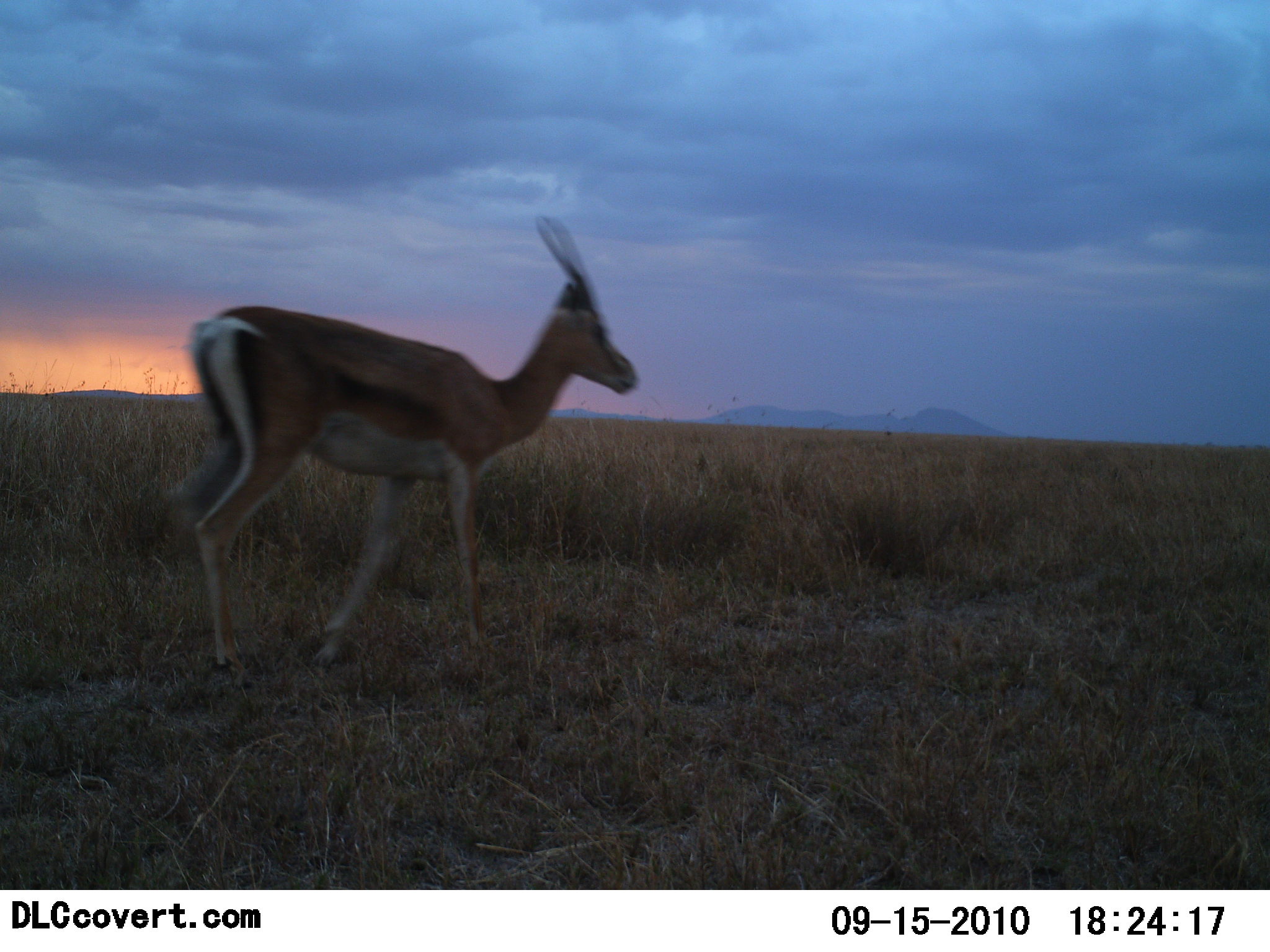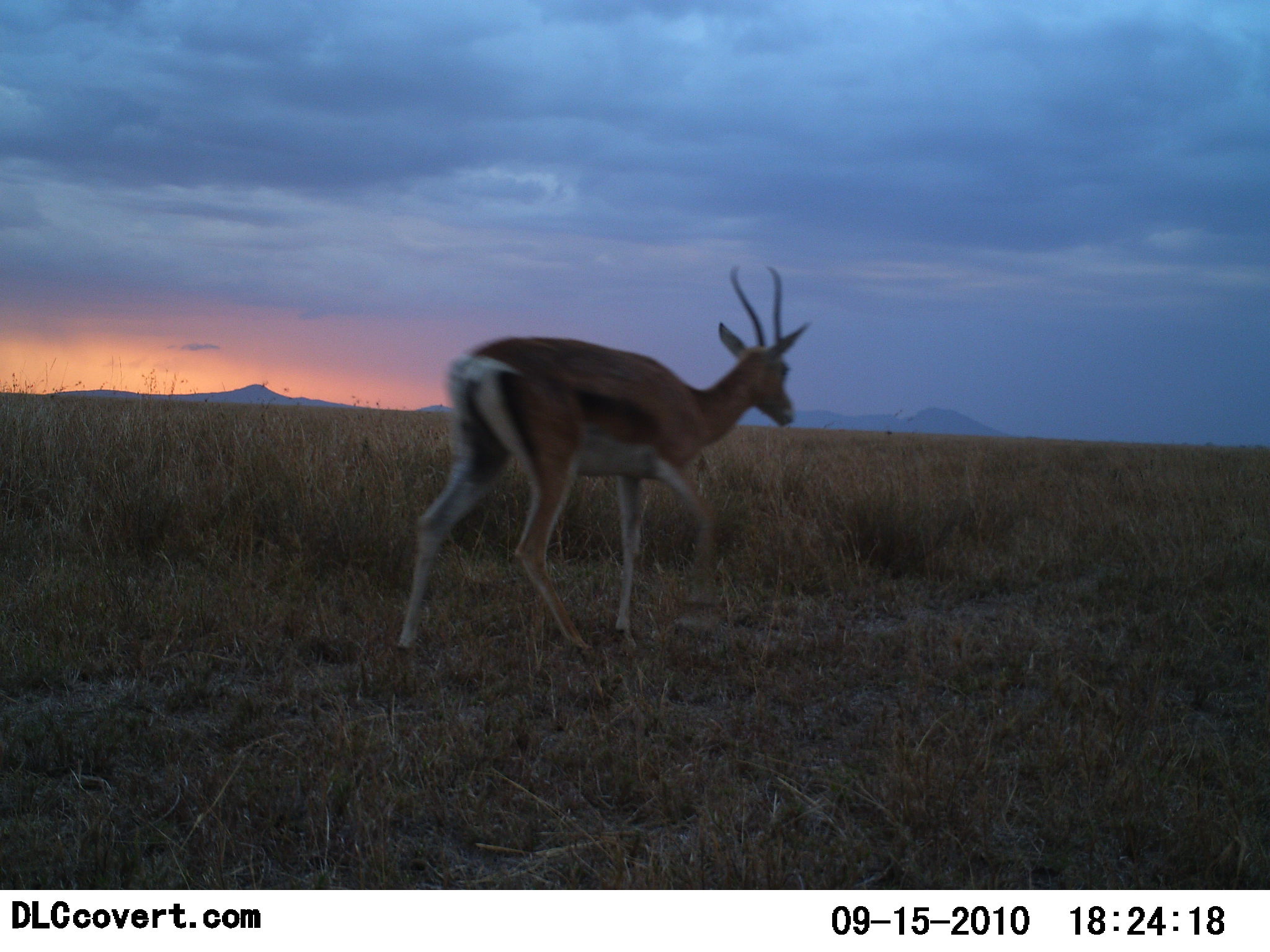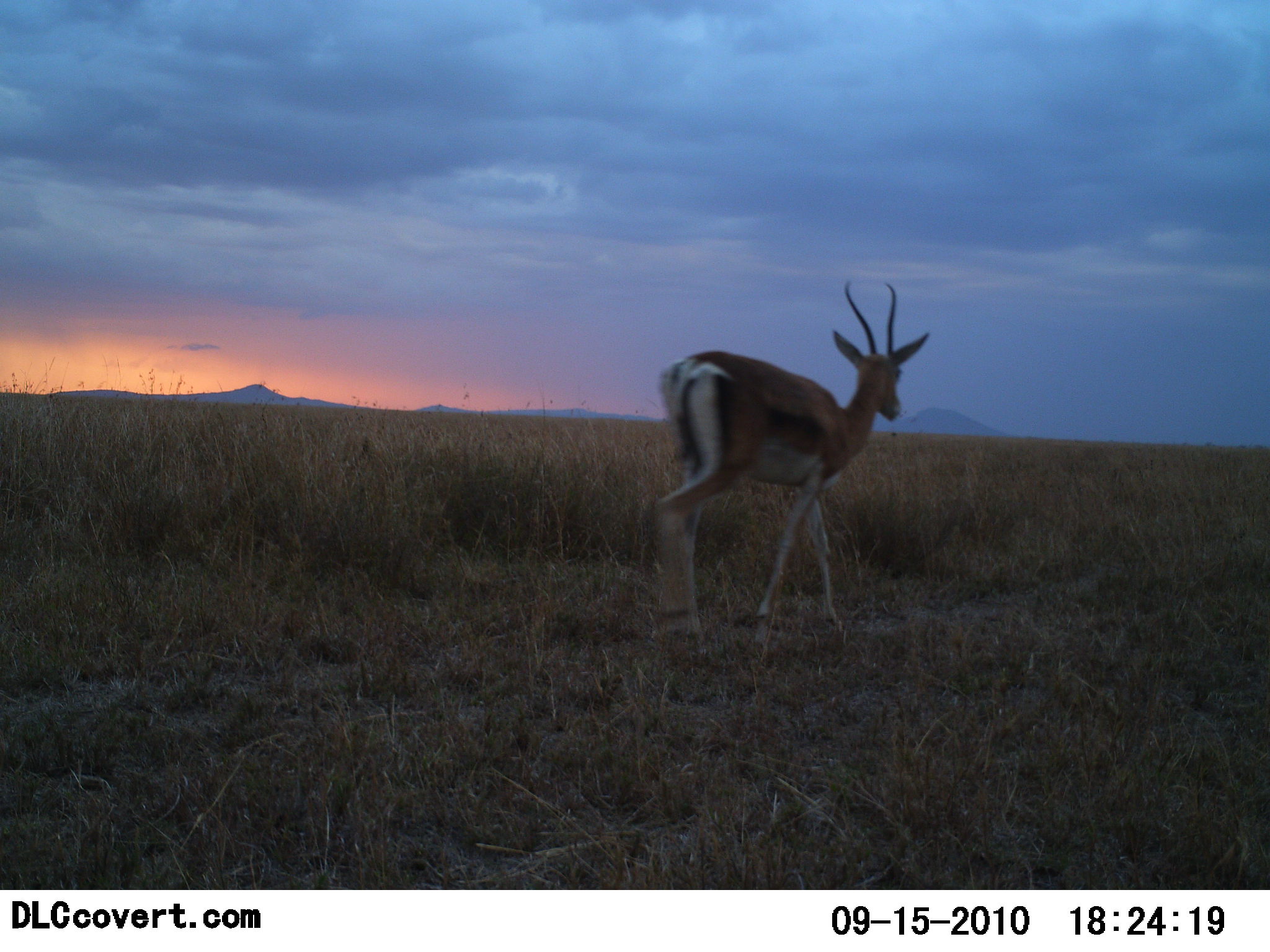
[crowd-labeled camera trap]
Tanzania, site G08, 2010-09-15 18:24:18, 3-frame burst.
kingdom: Animalia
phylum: Chordata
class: Mammalia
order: Artiodactyla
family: Bovidae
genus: Eudorcas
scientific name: Eudorcas thomsonii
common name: thomson's gazelle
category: gazellethomsons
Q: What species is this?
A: Gazellethomsons (thomson's gazelle) (Eudorcas thomsonii).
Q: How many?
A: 1.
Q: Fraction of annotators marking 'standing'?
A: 0%.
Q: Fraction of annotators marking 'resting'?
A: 0%.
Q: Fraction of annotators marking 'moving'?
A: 100%.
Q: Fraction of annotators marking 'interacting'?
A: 0%.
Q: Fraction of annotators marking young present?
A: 0%.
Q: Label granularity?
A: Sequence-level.